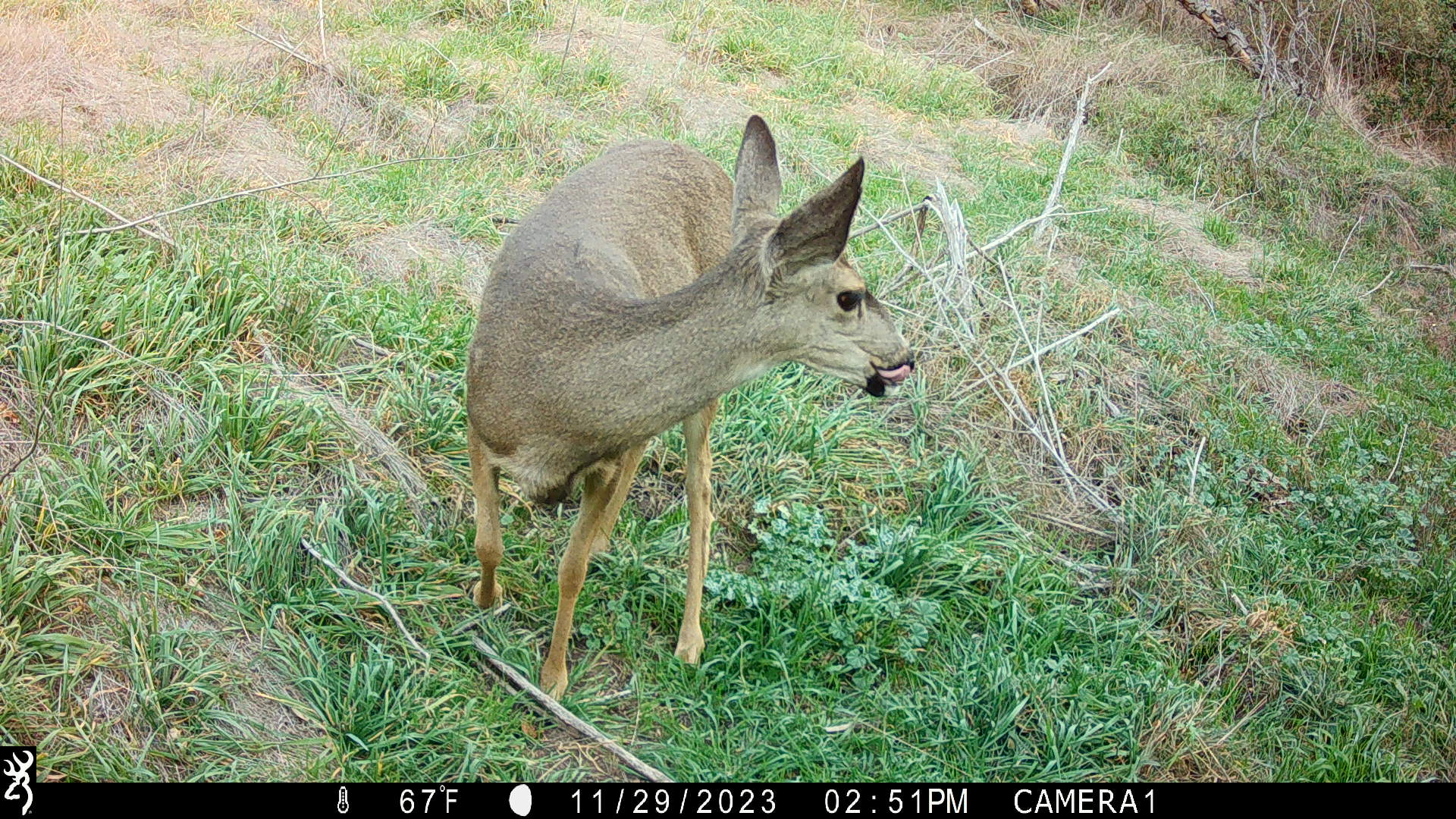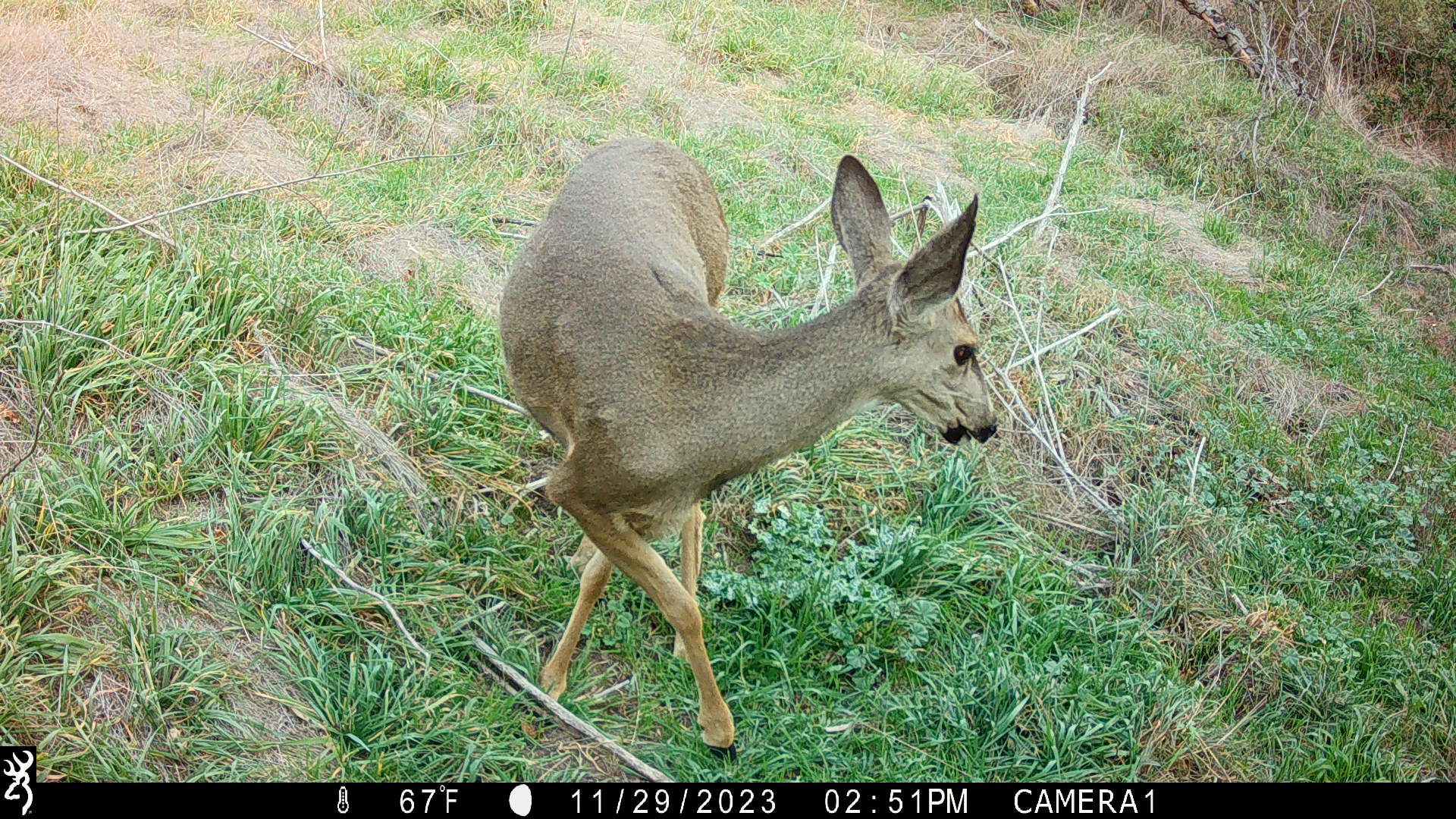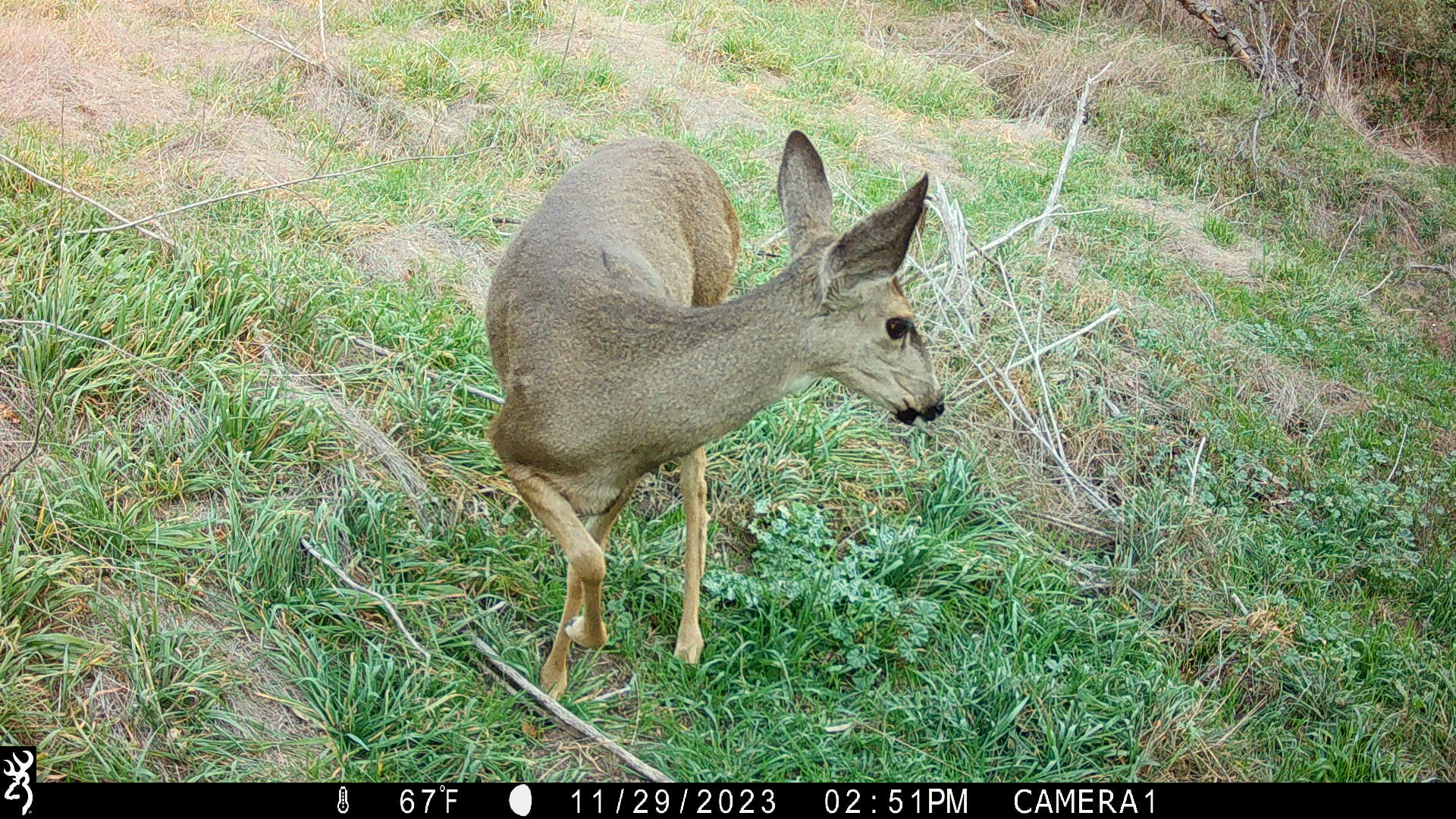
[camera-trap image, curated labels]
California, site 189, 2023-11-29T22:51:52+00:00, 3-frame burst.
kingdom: Animalia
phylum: Chordata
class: Mammalia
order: Artiodactyla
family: Cervidae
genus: Odocoileus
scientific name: Odocoileus hemionus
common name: mule deer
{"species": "mule deer (Odocoileus hemionus)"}